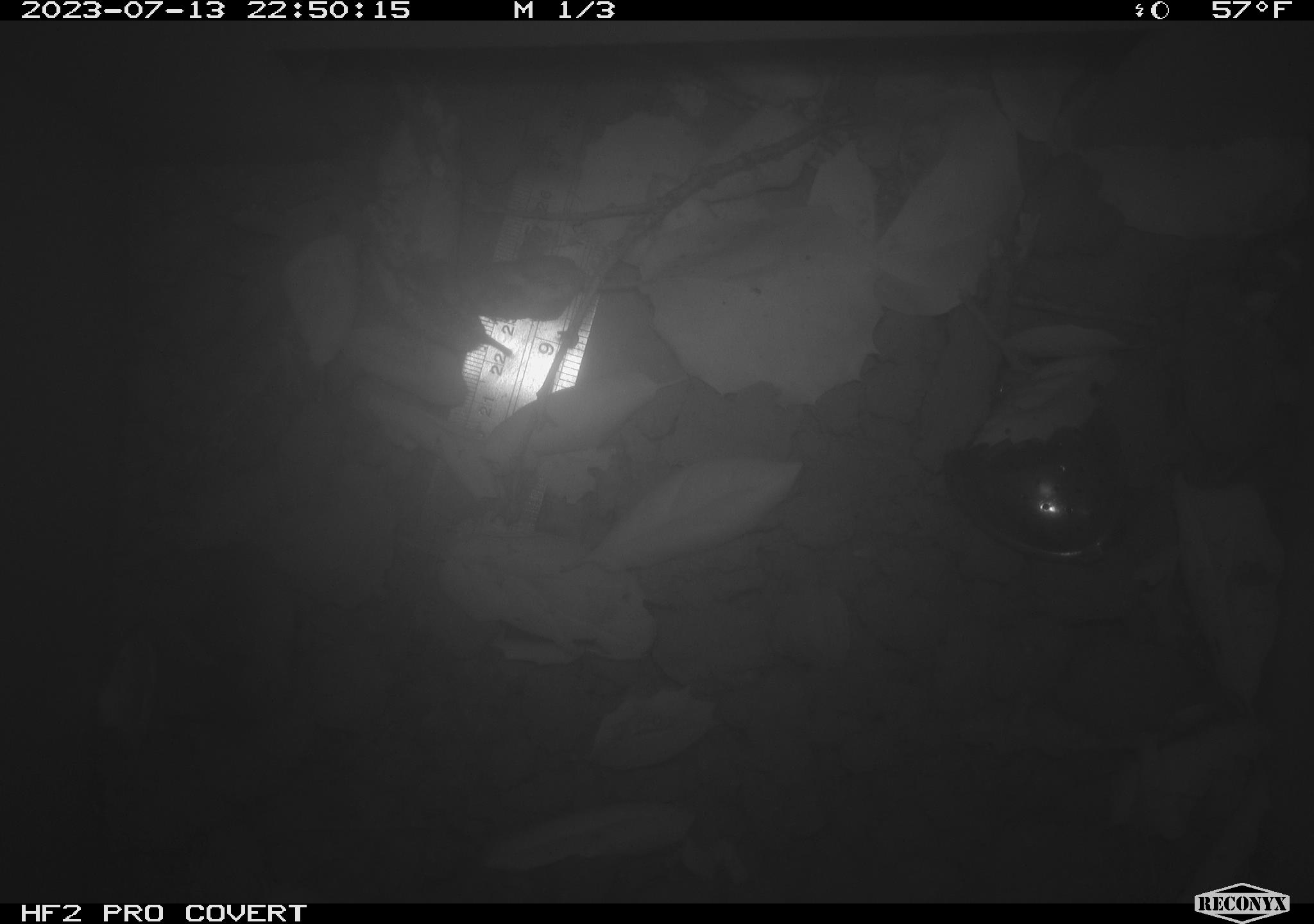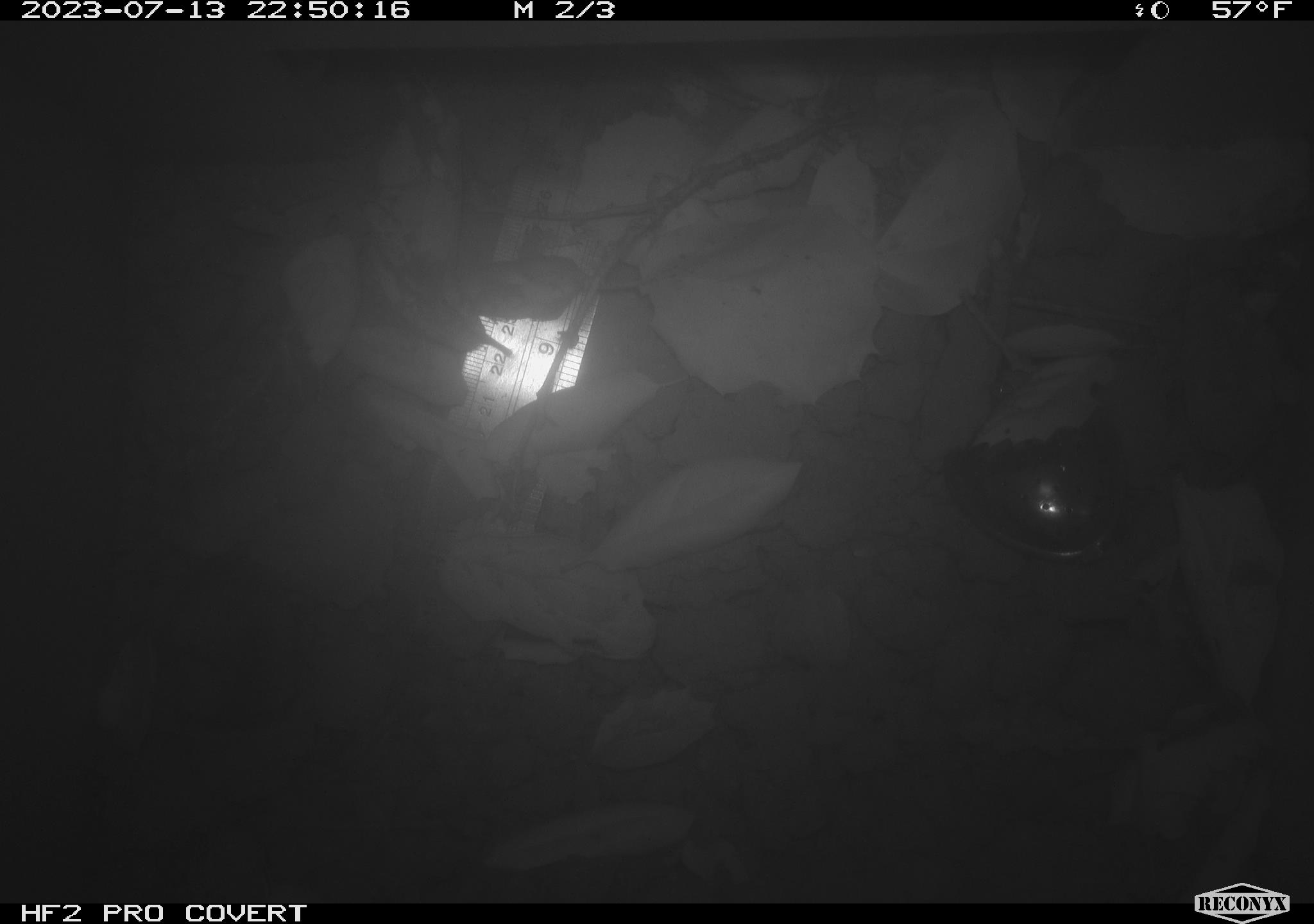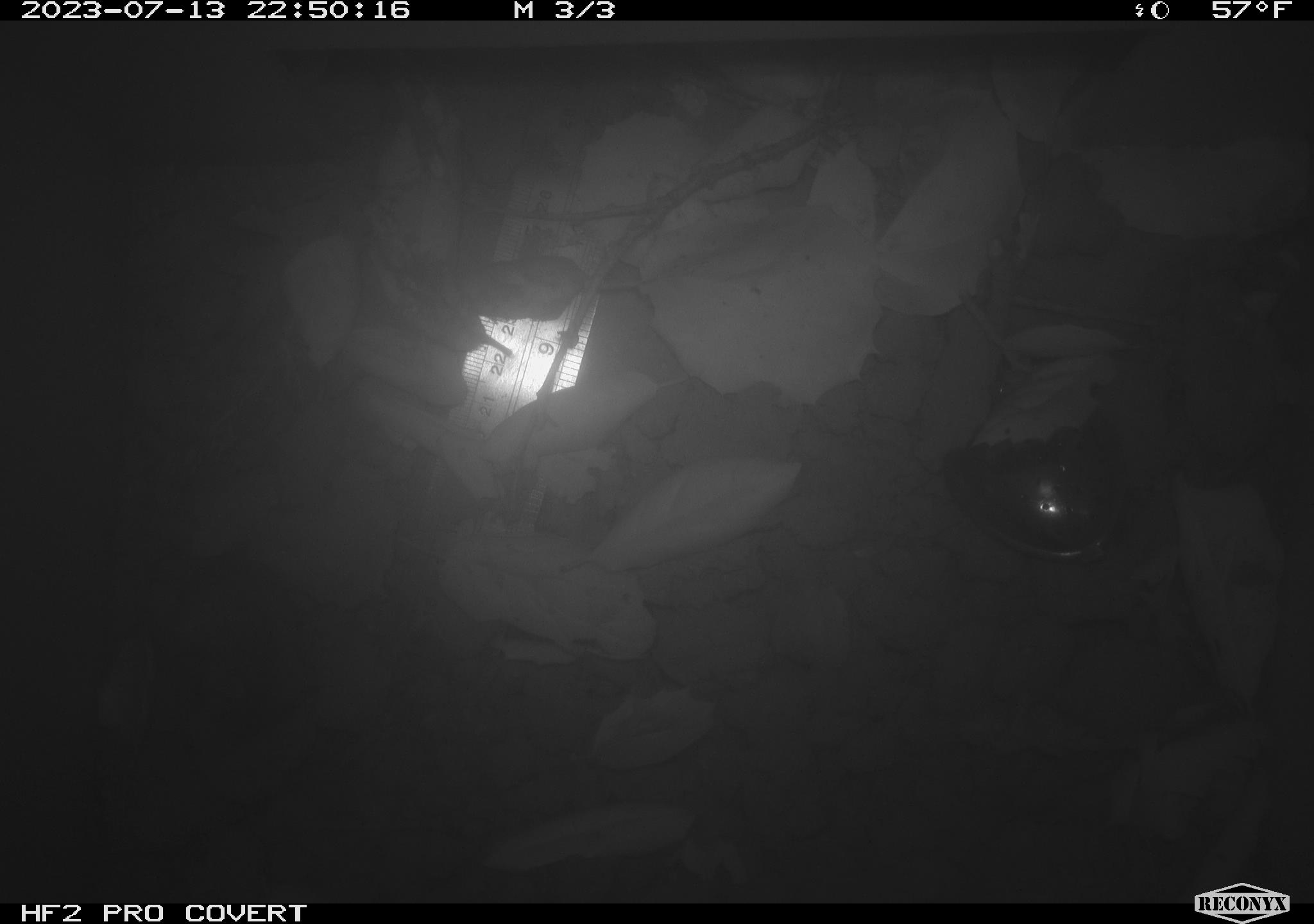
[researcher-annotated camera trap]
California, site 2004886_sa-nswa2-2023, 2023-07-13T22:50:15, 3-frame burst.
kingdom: Animalia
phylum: Chordata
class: Mammalia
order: Rodentia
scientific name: Rodentia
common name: mouse species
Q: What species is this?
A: Mouse species (Rodentia).